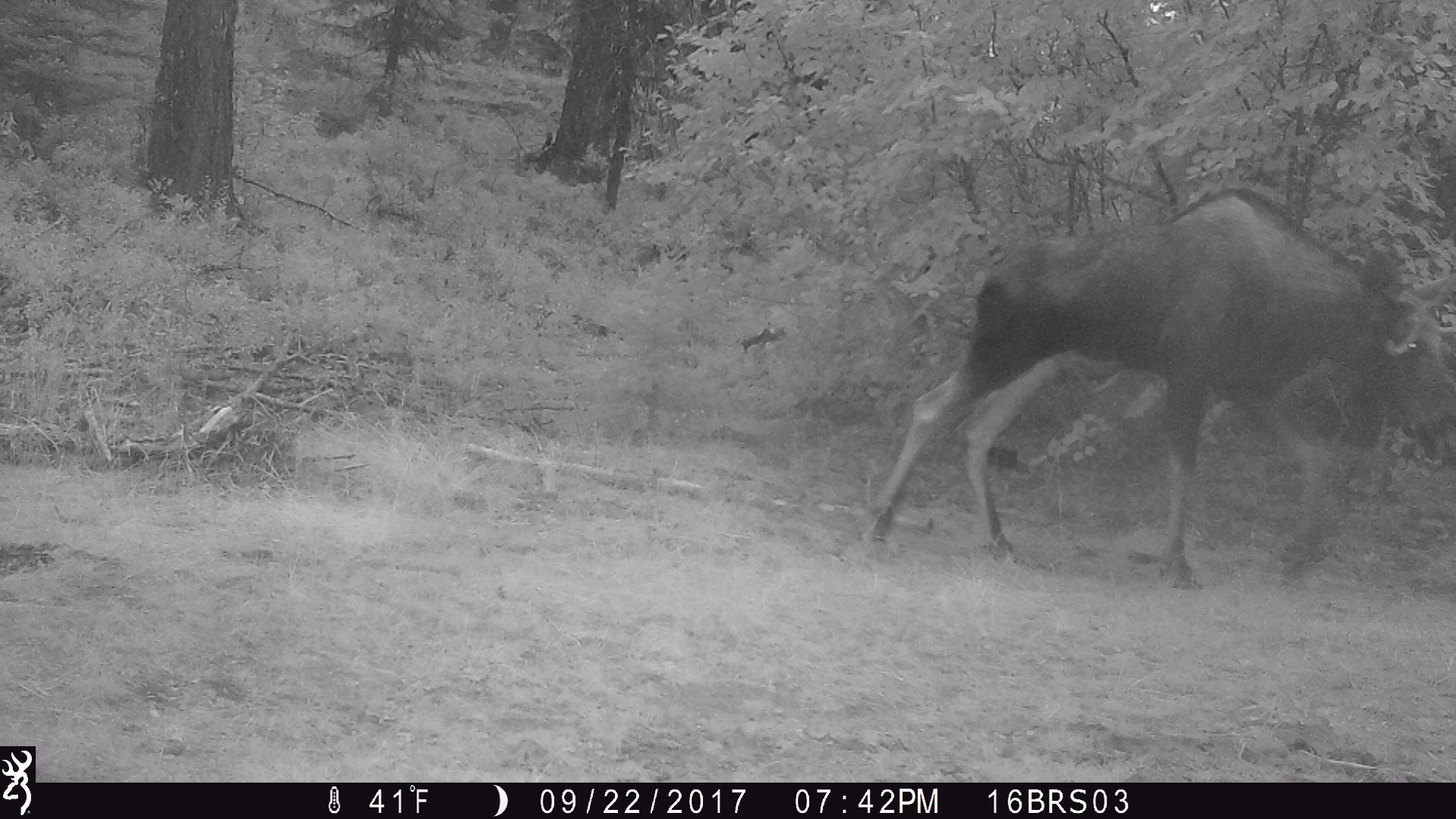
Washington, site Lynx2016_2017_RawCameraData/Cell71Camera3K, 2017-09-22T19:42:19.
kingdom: Animalia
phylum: Chordata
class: Mammalia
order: Artiodactyla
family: Cervidae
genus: Alces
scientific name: Alces alces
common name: moose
Alces alces (moose). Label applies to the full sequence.